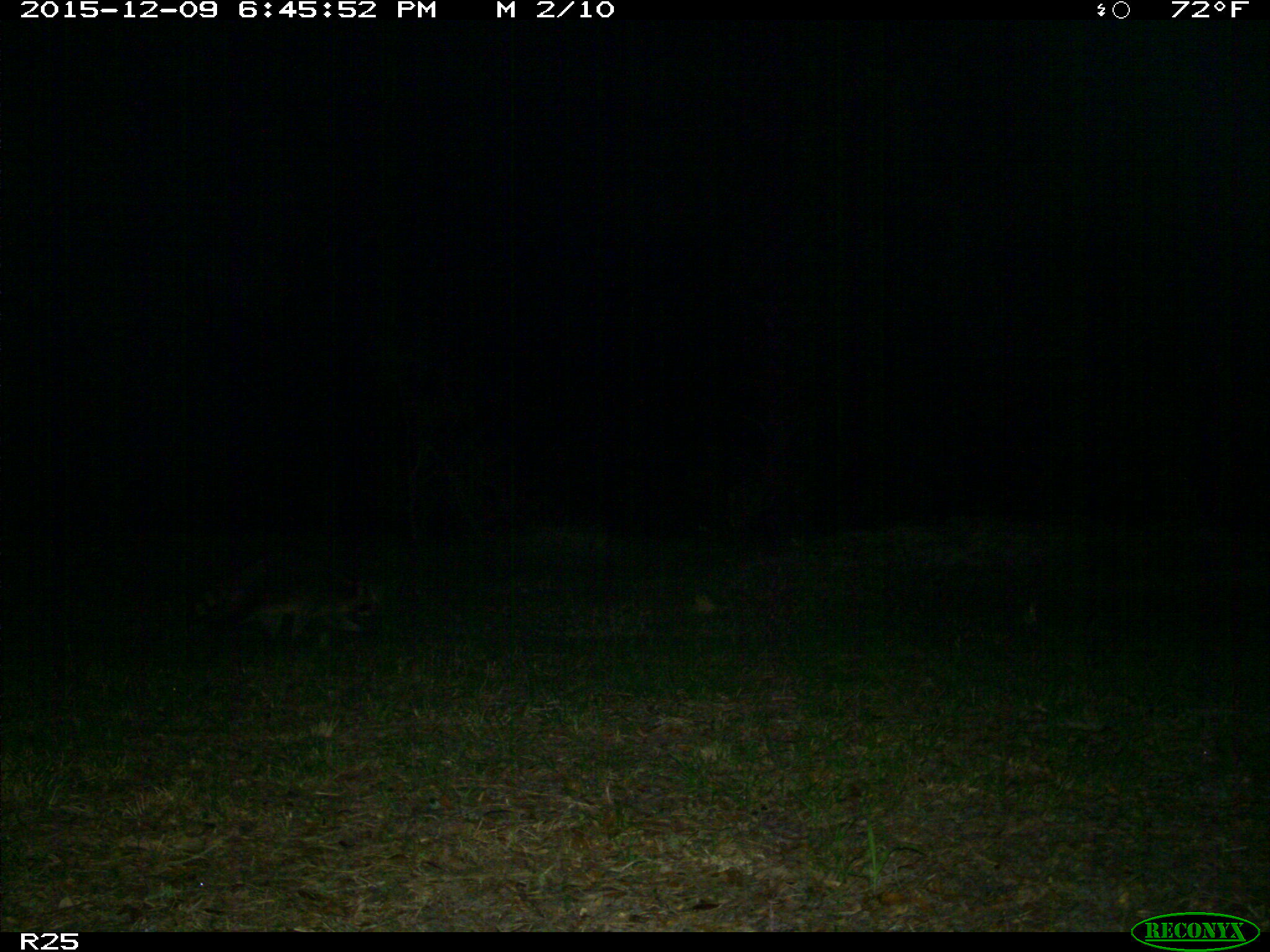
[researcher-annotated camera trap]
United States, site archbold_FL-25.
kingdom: Animalia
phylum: Chordata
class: Mammalia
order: Carnivora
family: Procyonidae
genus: Procyon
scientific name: Procyon lotor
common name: common raccoon